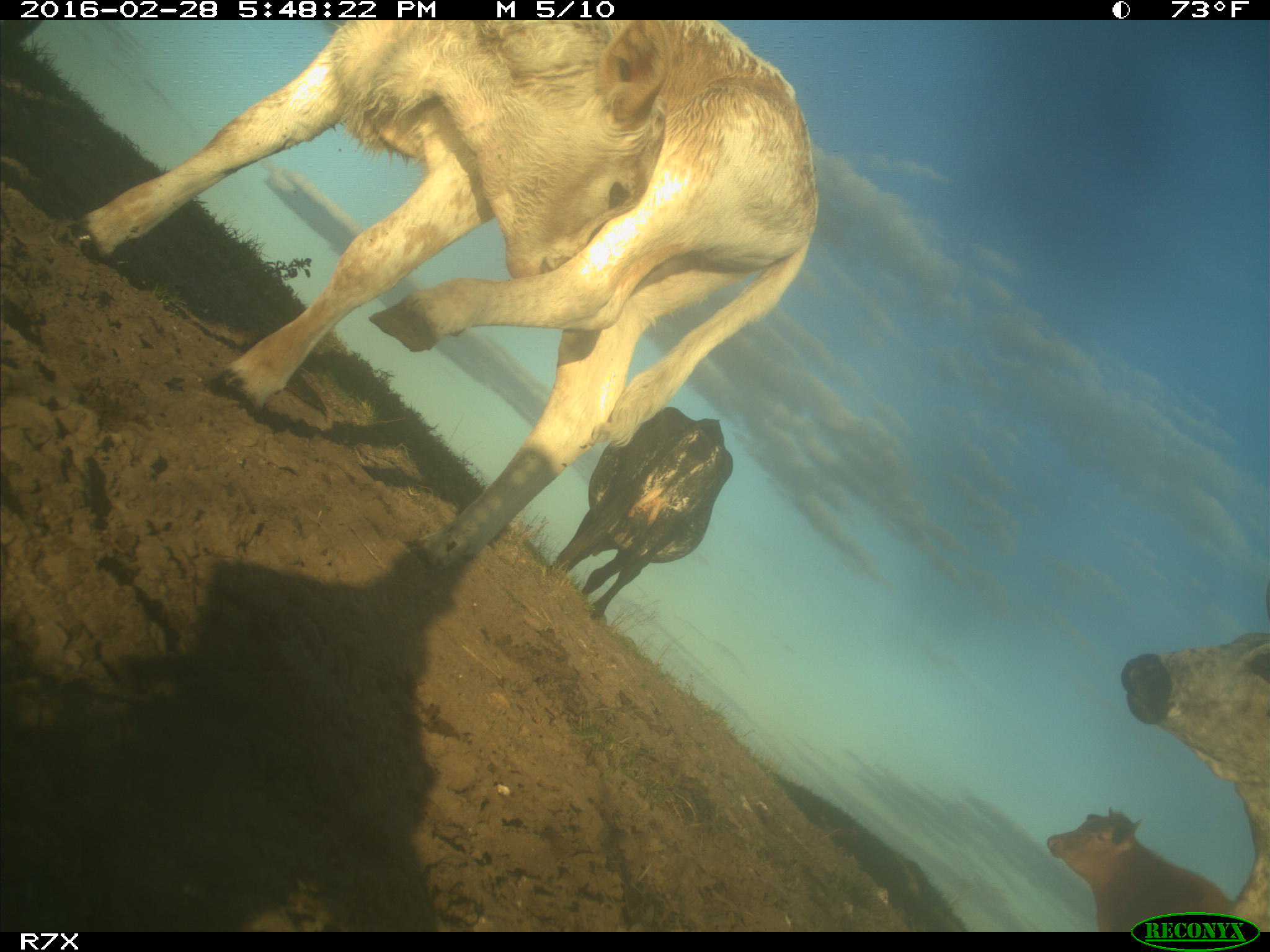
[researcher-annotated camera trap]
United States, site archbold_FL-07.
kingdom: Animalia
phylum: Chordata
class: Mammalia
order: Artiodactyla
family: Bovidae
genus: Bos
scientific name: Bos taurus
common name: domestic cow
Bos taurus (domestic cow).